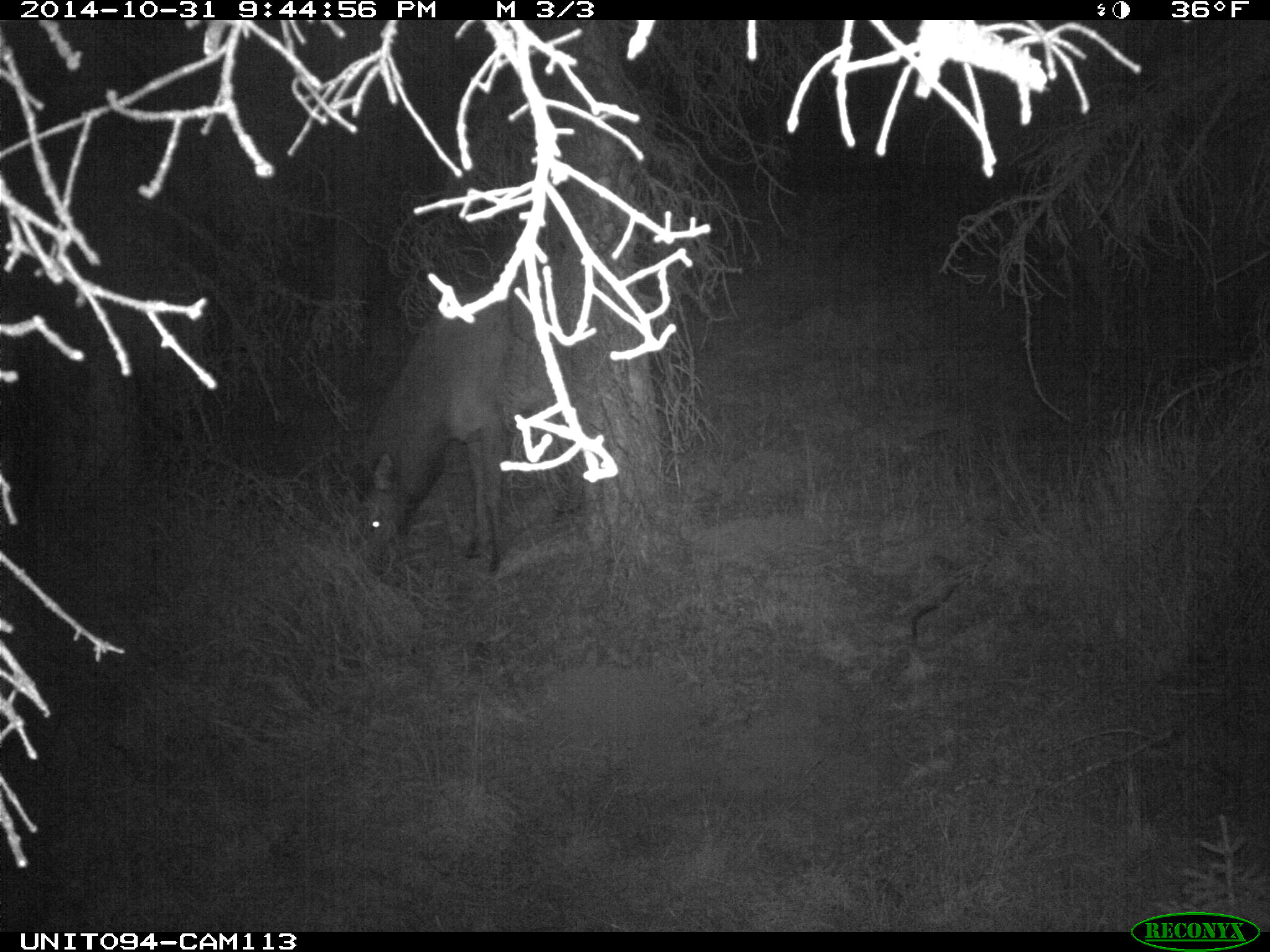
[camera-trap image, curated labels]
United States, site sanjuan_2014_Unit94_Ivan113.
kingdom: Animalia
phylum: Chordata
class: Mammalia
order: Artiodactyla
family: Cervidae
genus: Cervus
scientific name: Cervus elaphus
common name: red deer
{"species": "Cervus elaphus (red deer)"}